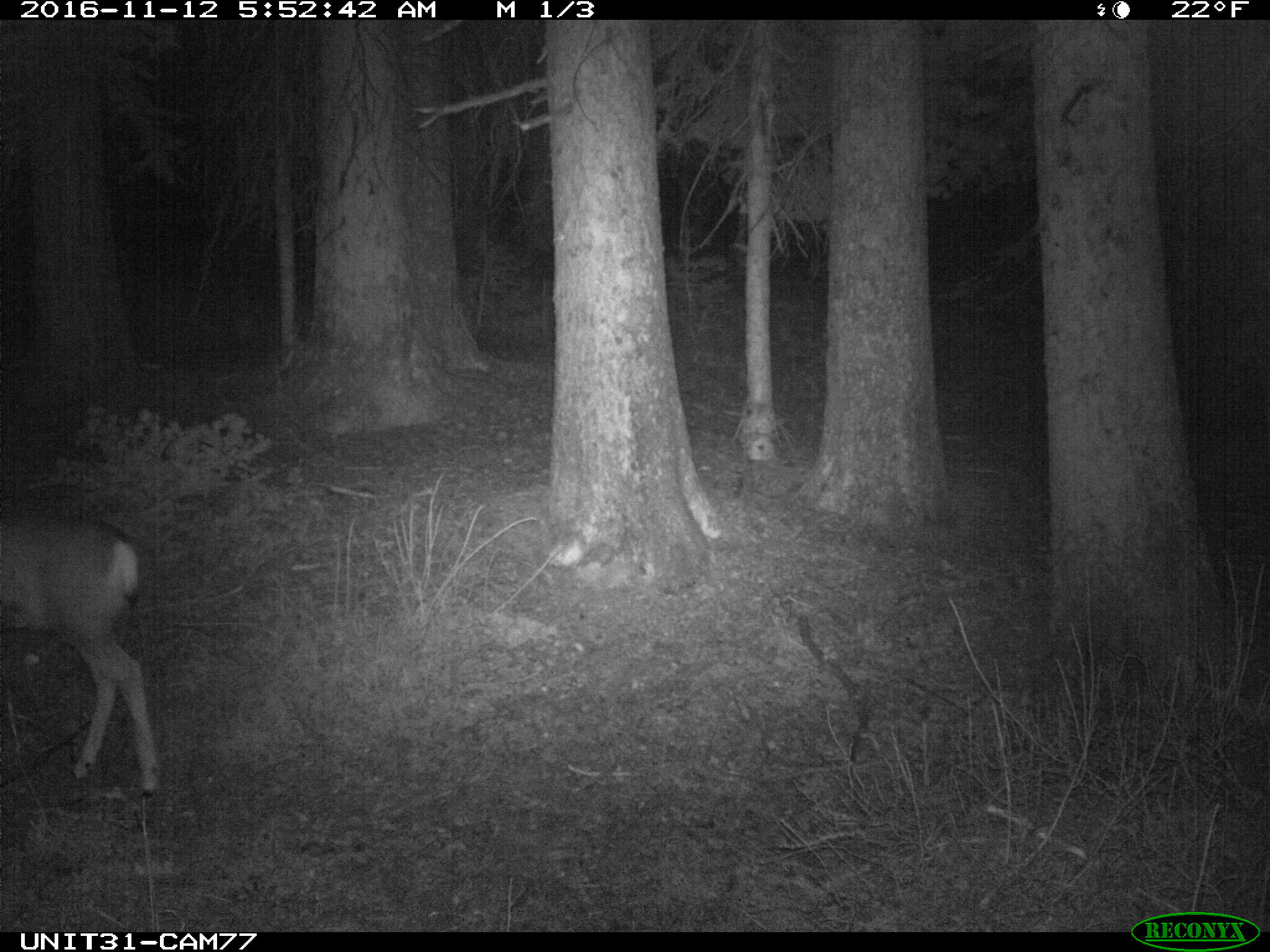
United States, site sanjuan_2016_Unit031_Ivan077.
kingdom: Animalia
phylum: Chordata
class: Mammalia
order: Artiodactyla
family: Cervidae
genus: Odocoileus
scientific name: Odocoileus hemionus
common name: mule deer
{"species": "Odocoileus hemionus (mule deer)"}